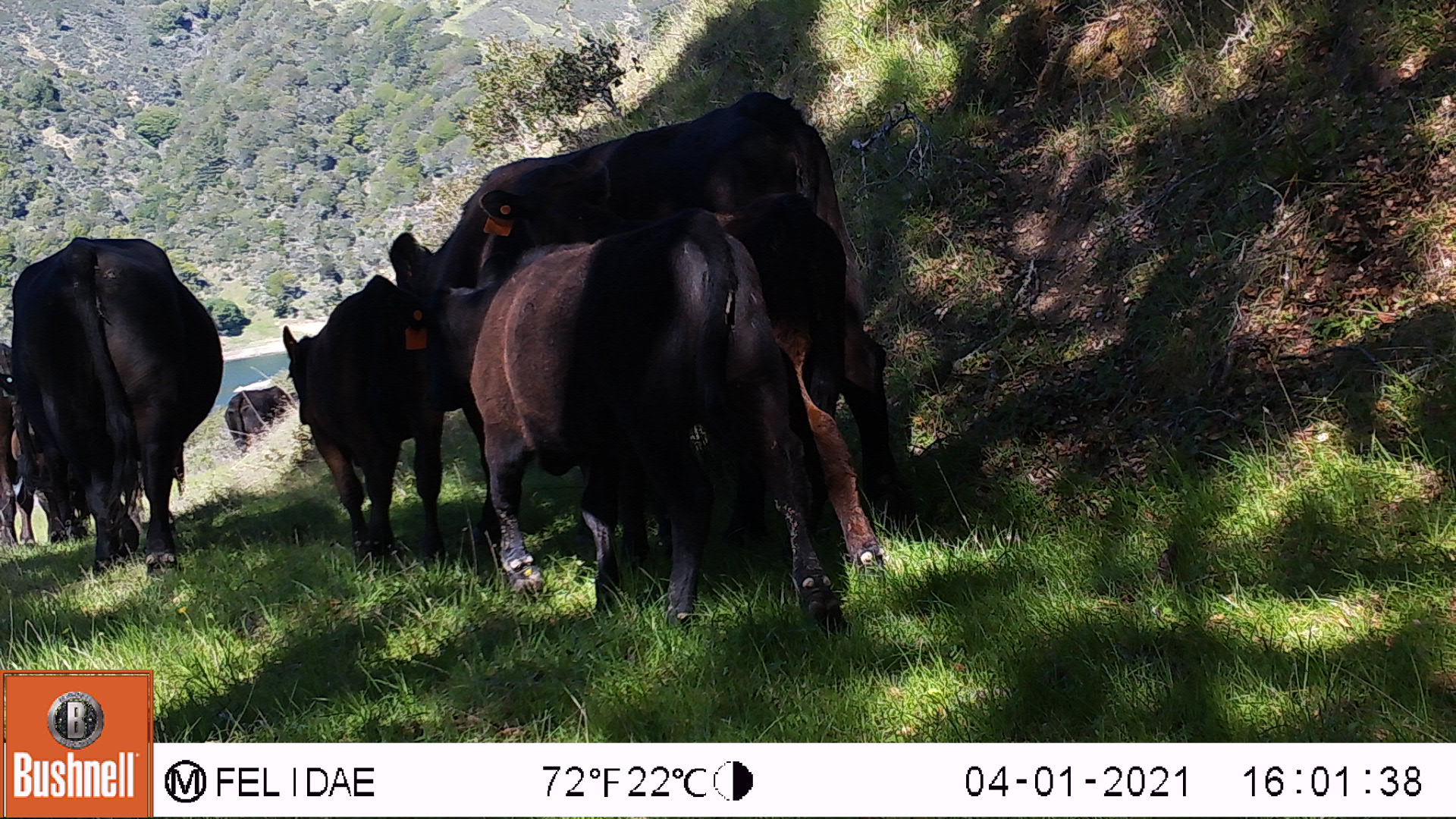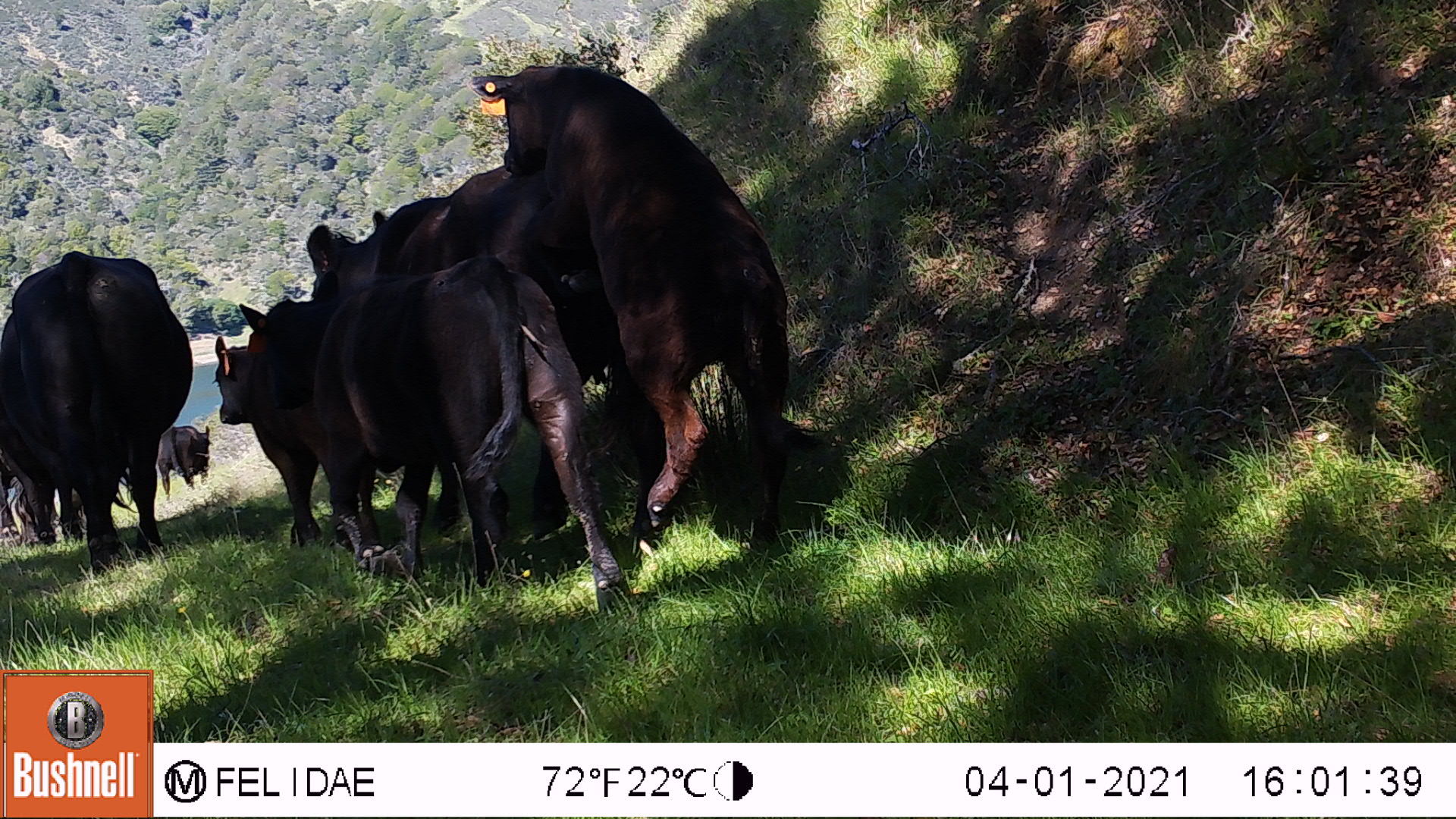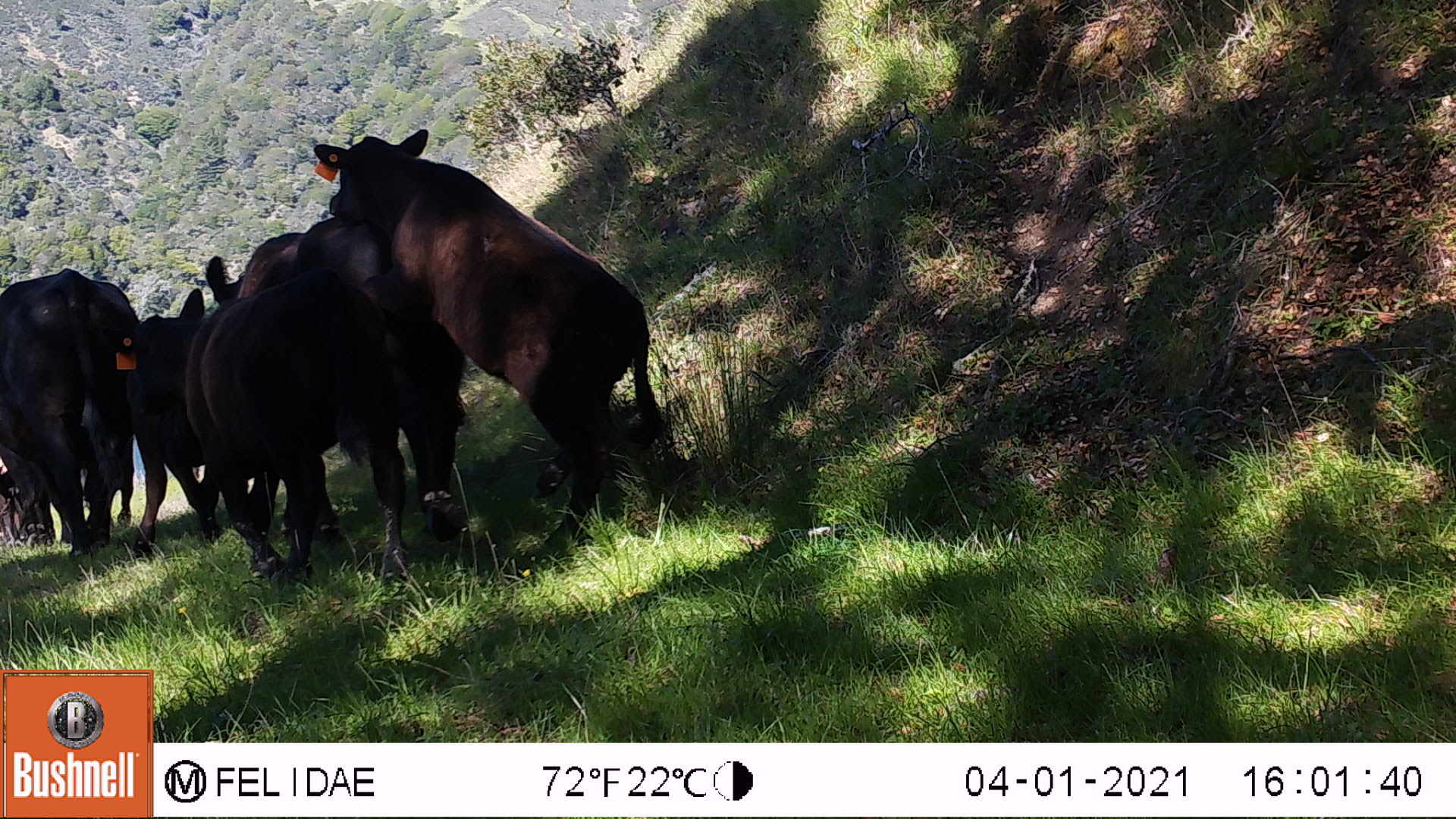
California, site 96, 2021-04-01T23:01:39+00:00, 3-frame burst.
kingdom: Animalia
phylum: Chordata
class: Mammalia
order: Artiodactyla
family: Bovidae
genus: Bos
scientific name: Bos taurus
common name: domestic cattle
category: cattle